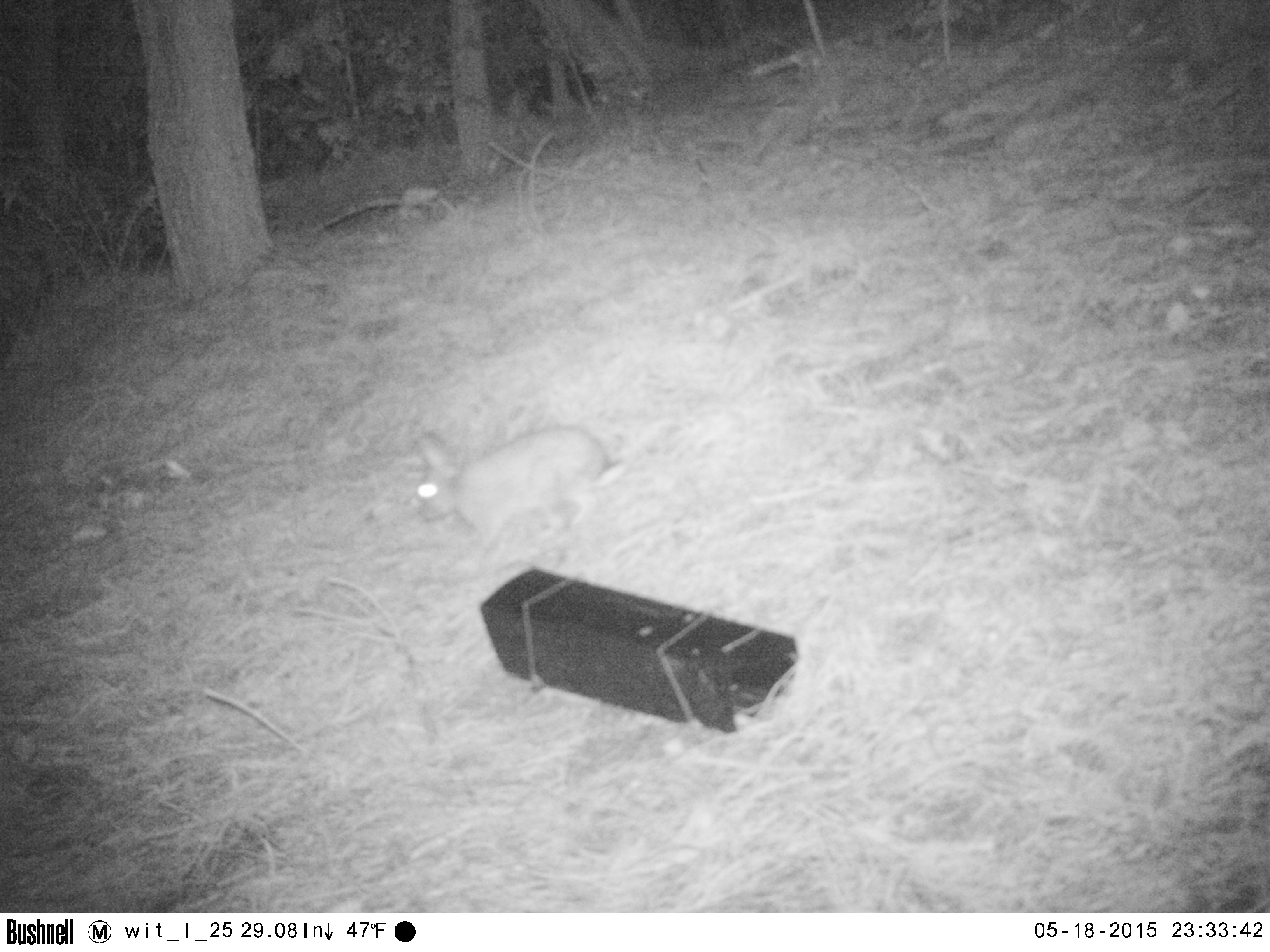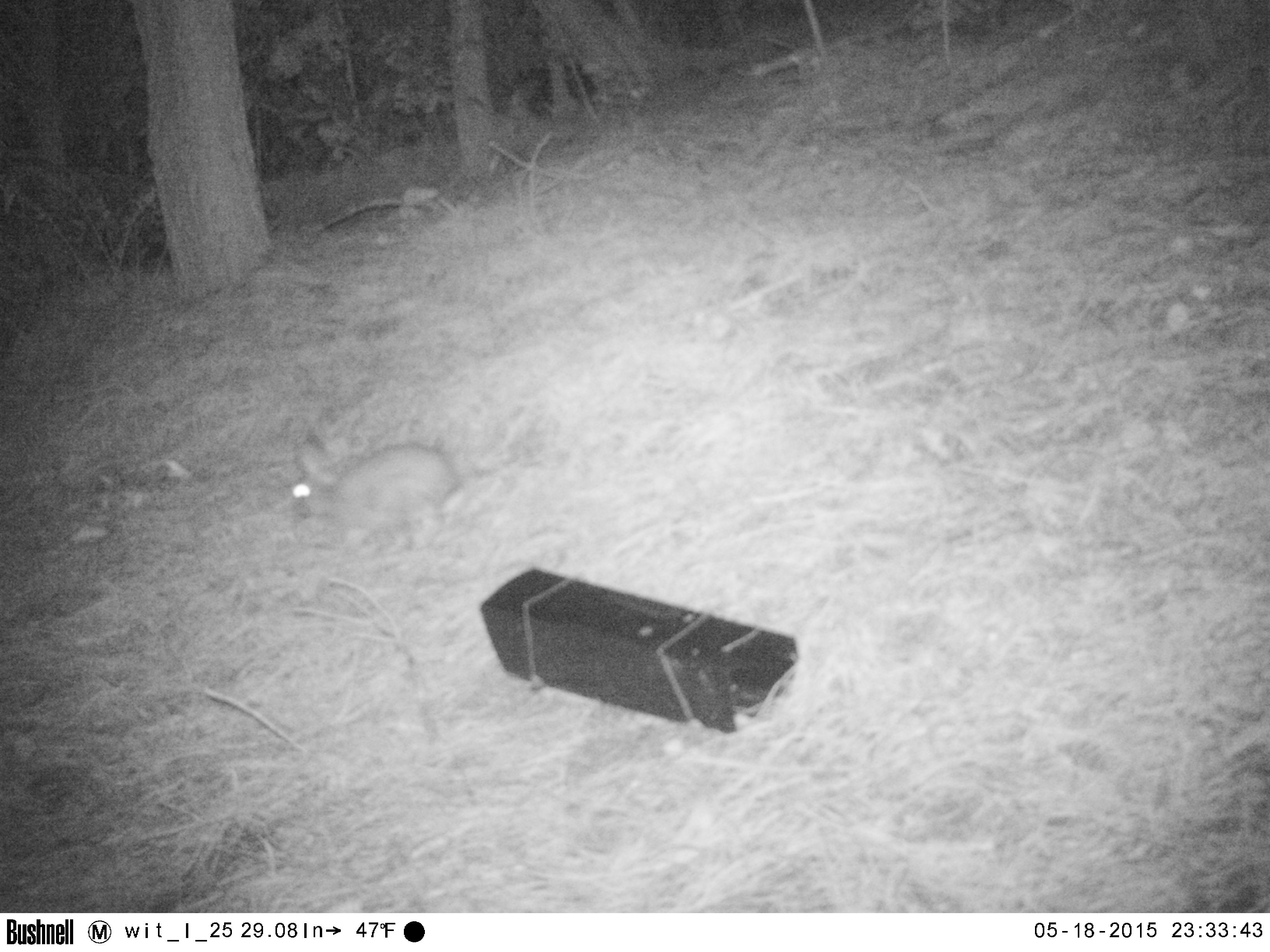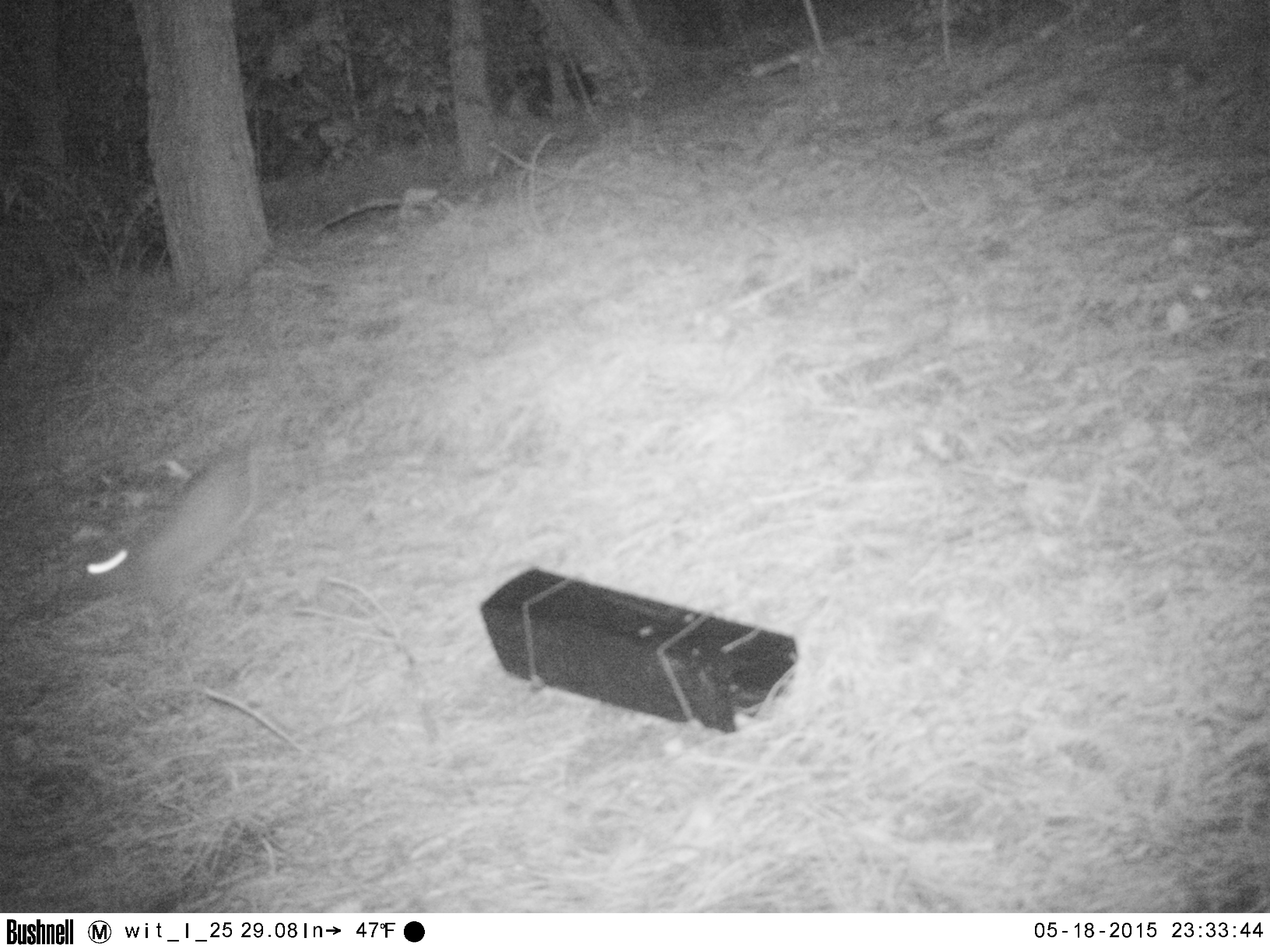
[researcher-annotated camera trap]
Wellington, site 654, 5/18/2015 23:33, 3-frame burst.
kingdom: Animalia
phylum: Chordata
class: Mammalia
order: Lagomorpha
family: Leporidae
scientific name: Leporidae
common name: rabbit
Rabbit (Leporidae).